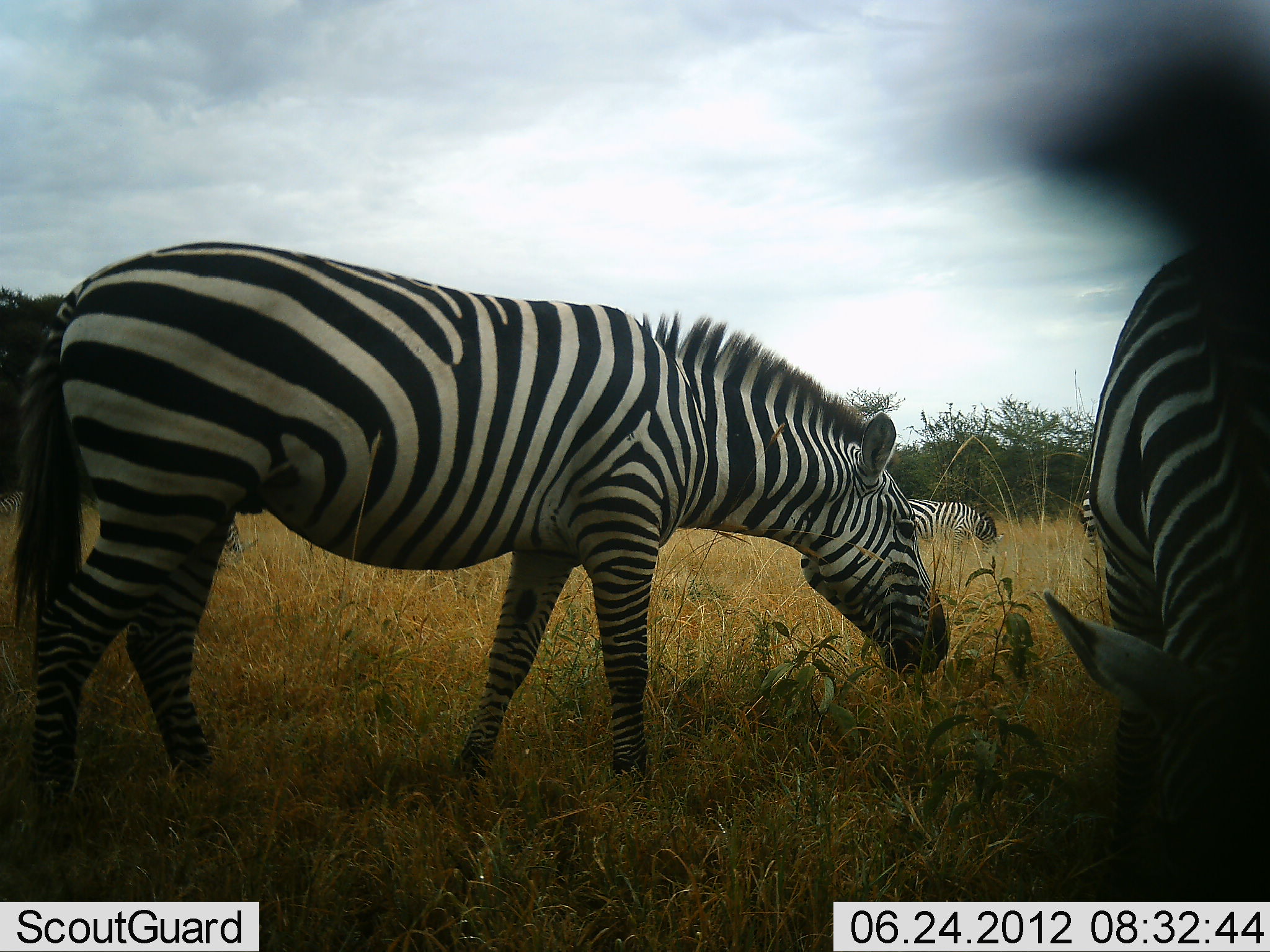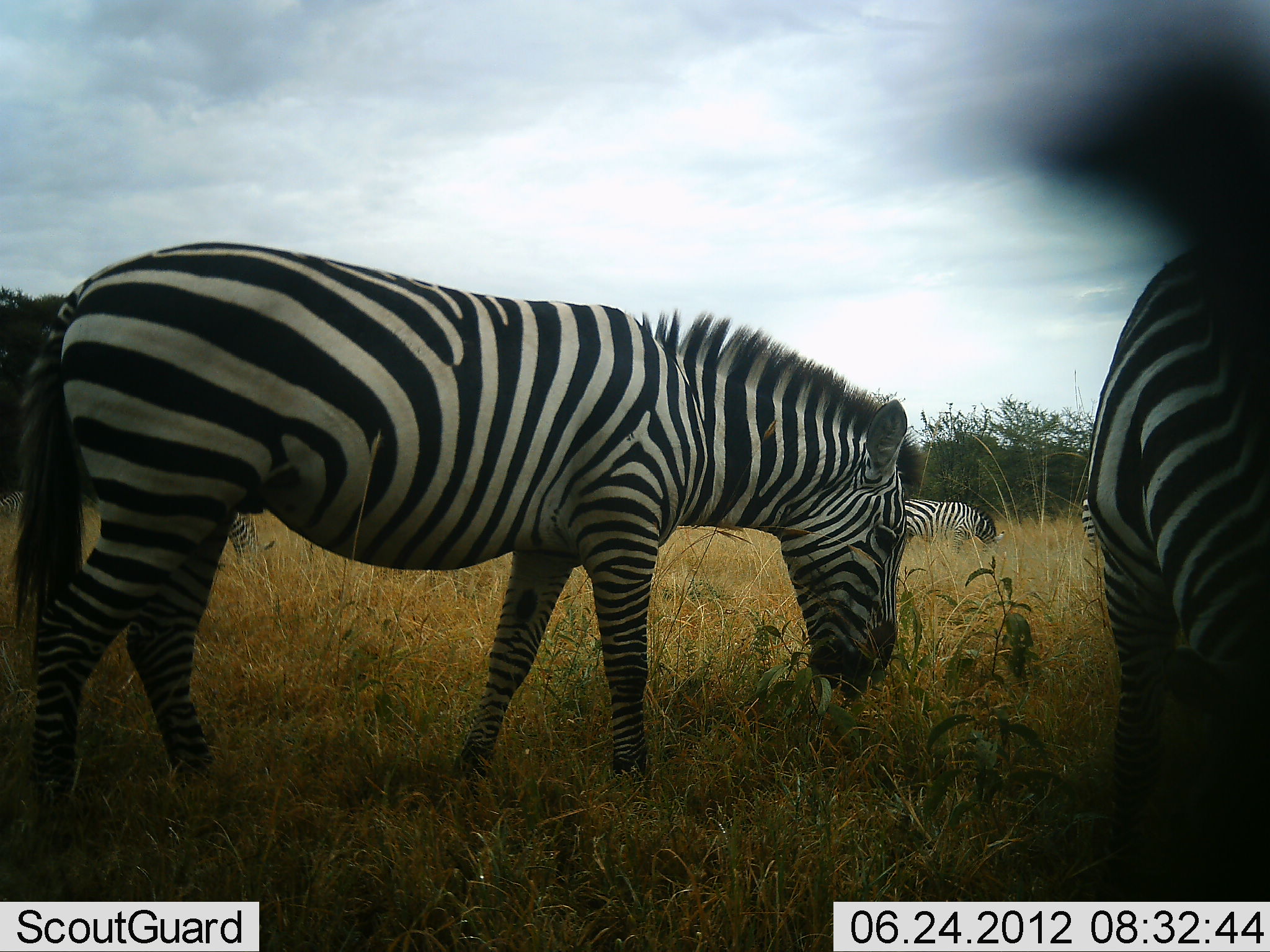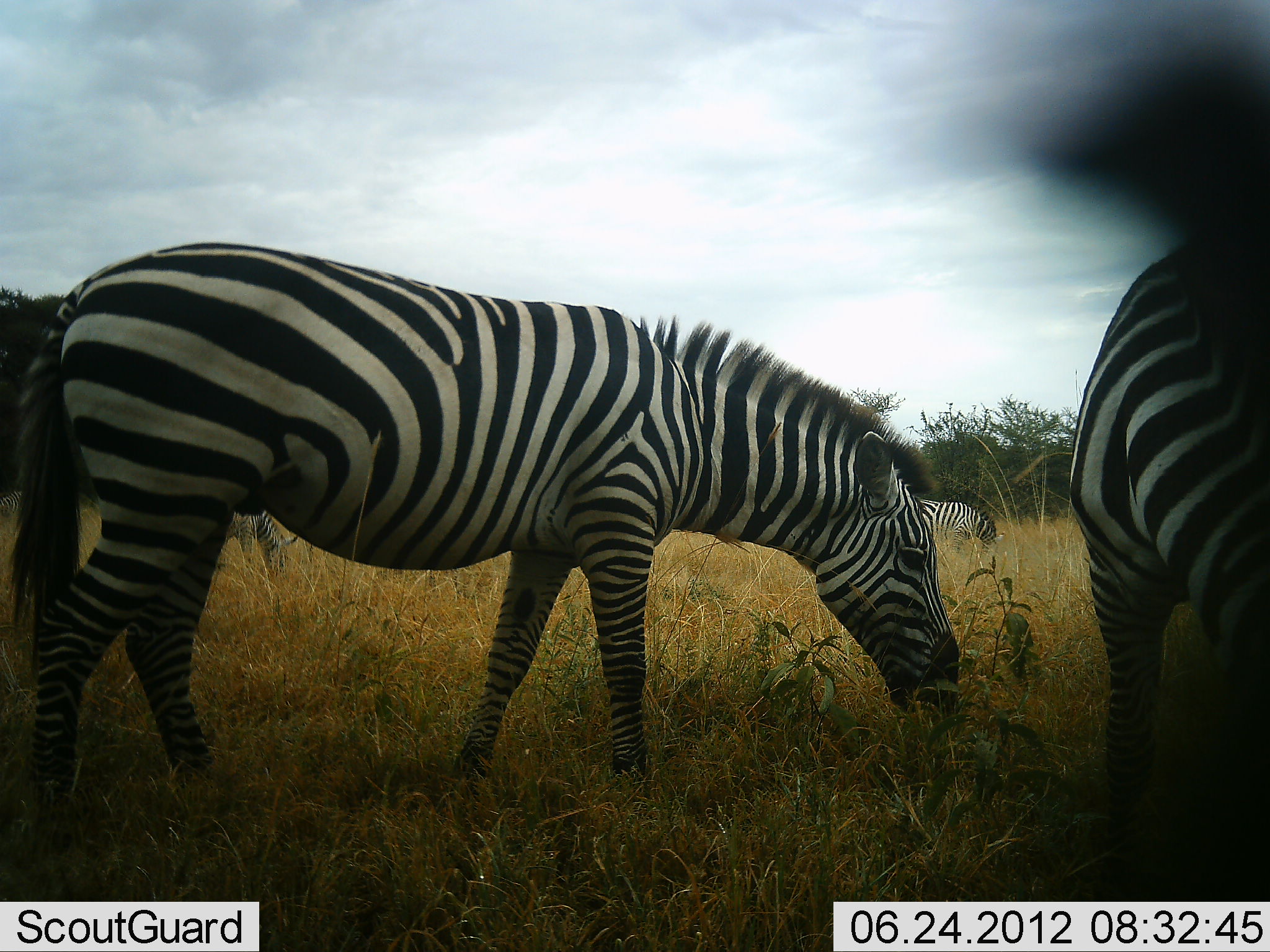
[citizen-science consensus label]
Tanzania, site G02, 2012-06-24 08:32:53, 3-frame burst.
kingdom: Animalia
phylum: Chordata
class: Mammalia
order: Perissodactyla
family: Equidae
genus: Equus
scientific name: Equus quagga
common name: plains zebra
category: zebra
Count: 5.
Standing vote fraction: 30%.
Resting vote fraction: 0%.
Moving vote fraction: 10%.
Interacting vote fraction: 0%.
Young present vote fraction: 0%.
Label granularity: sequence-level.